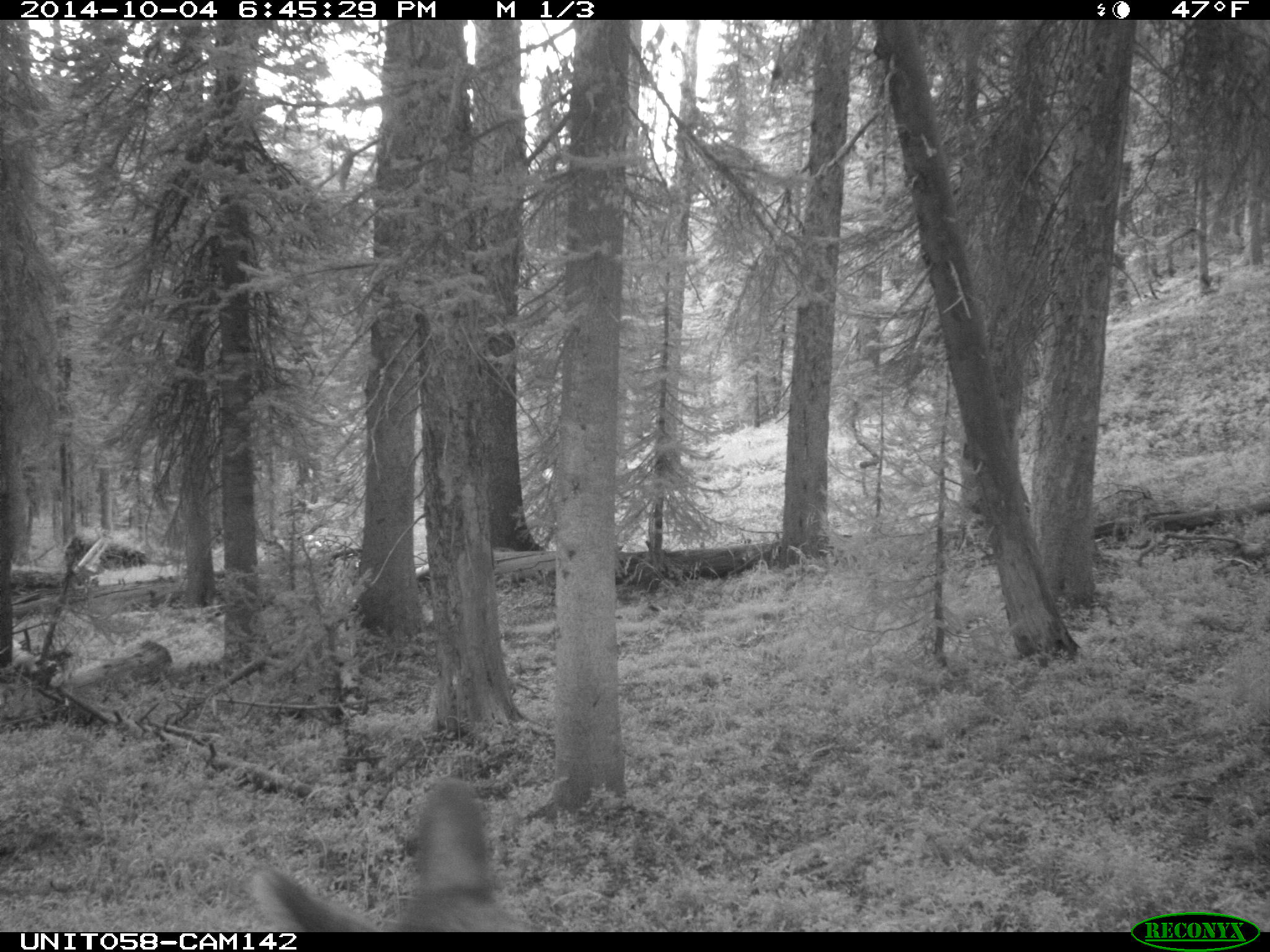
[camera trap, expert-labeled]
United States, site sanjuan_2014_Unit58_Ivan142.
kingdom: Animalia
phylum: Chordata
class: Mammalia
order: Artiodactyla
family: Cervidae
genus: Cervus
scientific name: Cervus elaphus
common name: red deer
Cervus elaphus (red deer).